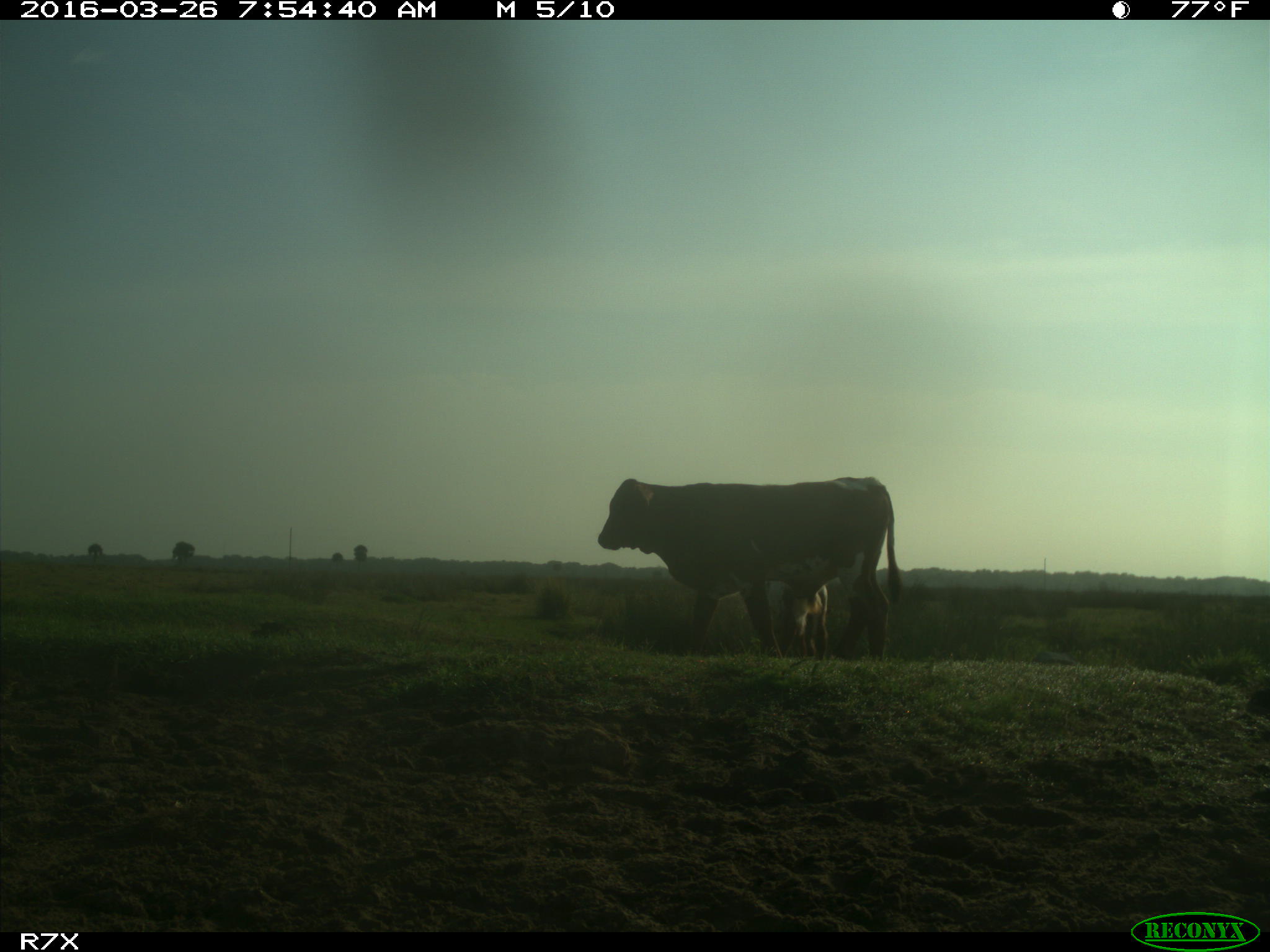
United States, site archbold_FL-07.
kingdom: Animalia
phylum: Chordata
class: Mammalia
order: Artiodactyla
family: Bovidae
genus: Bos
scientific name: Bos taurus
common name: domestic cow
Bos taurus (domestic cow).